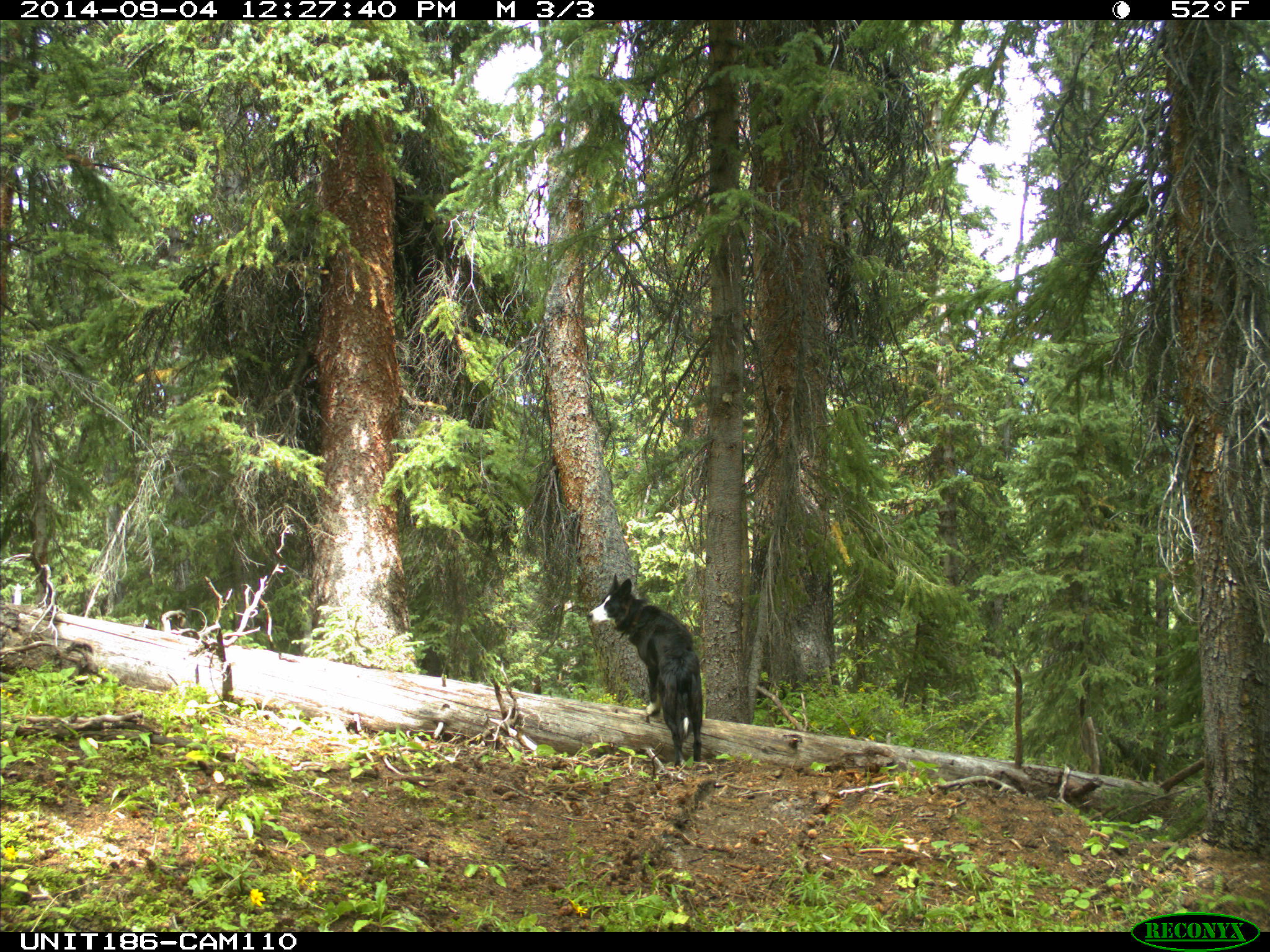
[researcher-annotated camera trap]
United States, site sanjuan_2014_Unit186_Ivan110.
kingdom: Animalia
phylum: Chordata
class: Mammalia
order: Carnivora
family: Canidae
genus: Canis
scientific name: Canis familiaris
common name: domestic dog